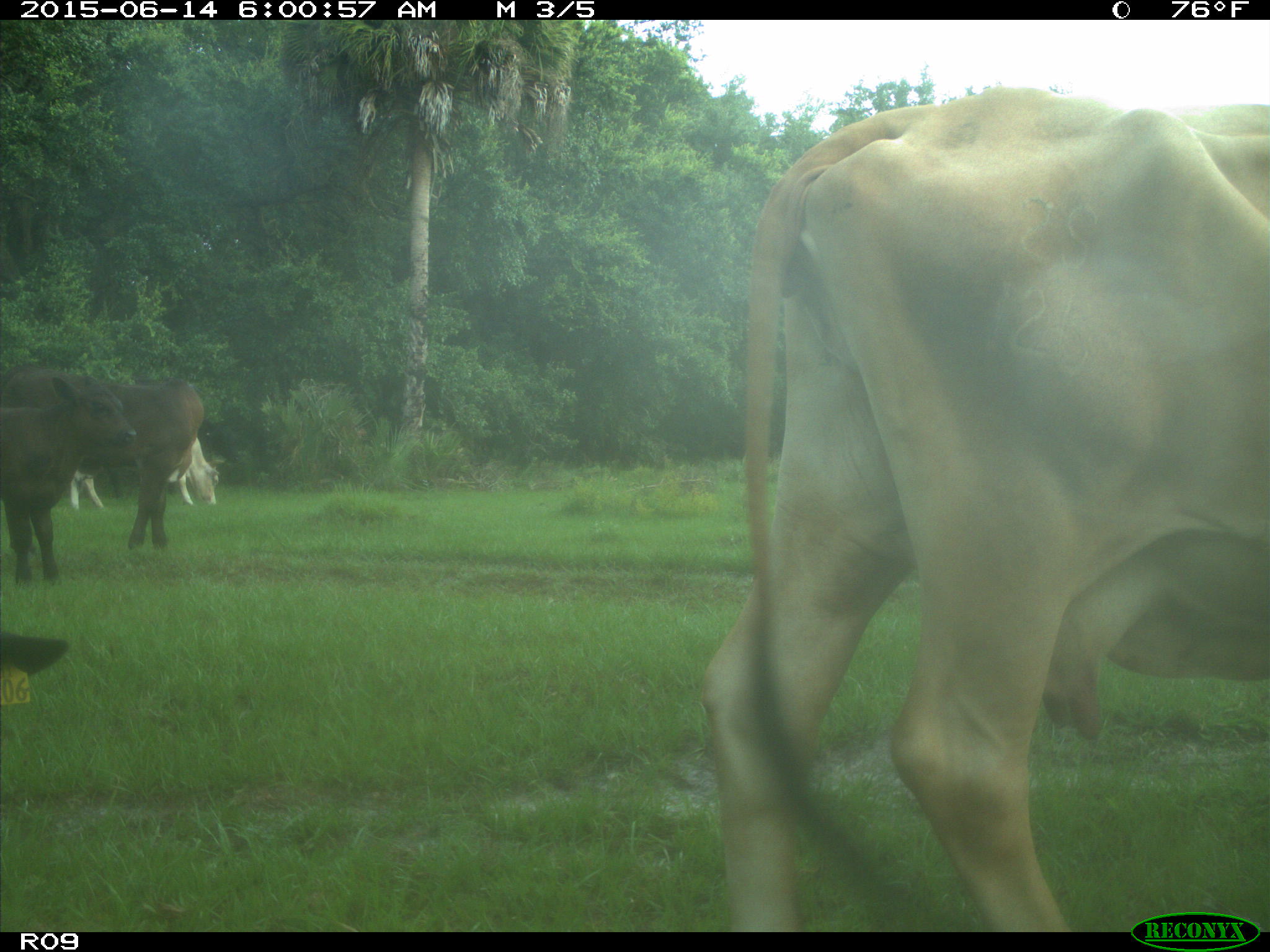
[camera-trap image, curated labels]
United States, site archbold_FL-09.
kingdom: Animalia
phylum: Chordata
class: Mammalia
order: Artiodactyla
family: Bovidae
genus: Bos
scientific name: Bos taurus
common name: domestic cow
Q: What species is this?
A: Bos taurus (domestic cow).